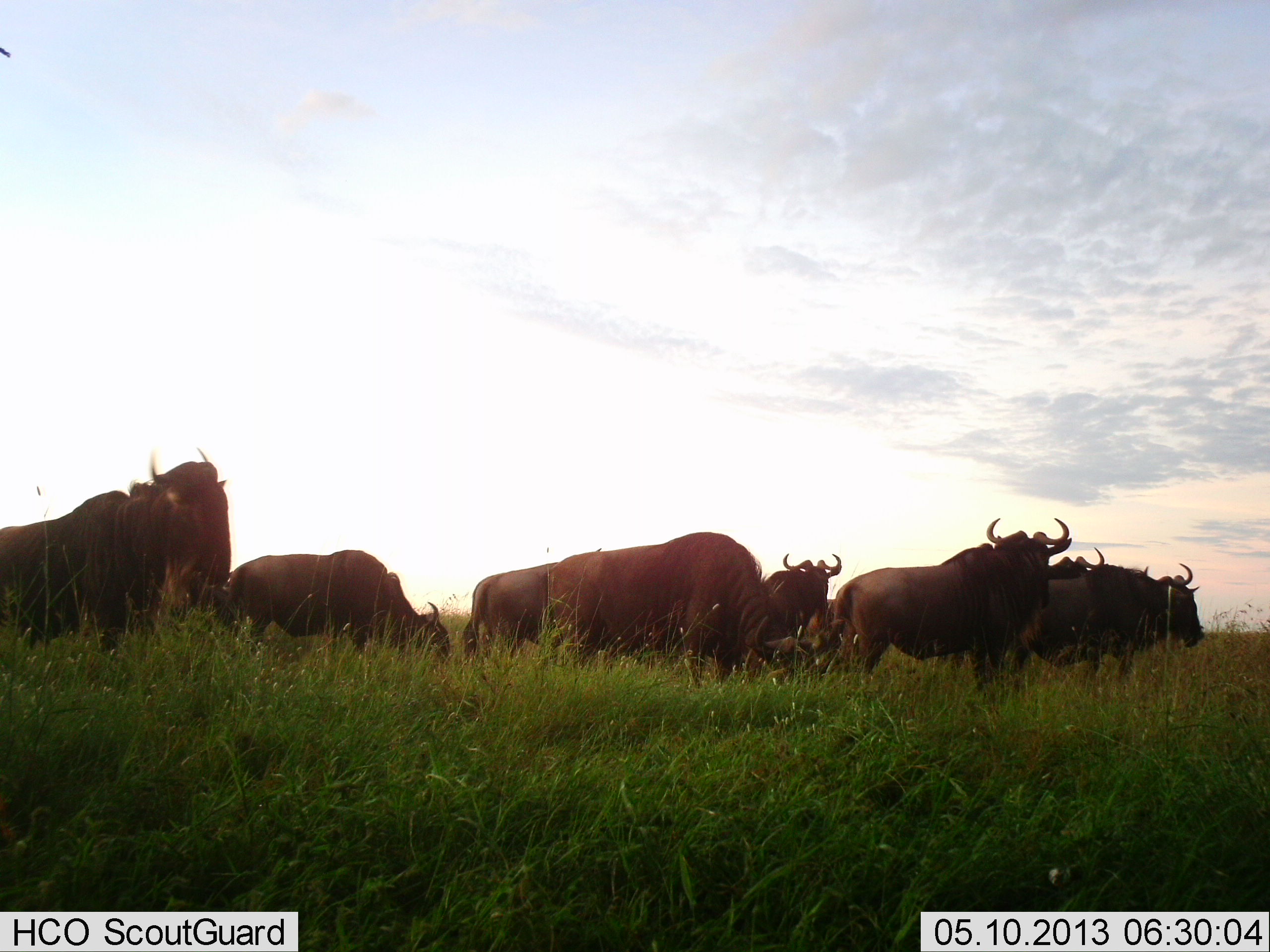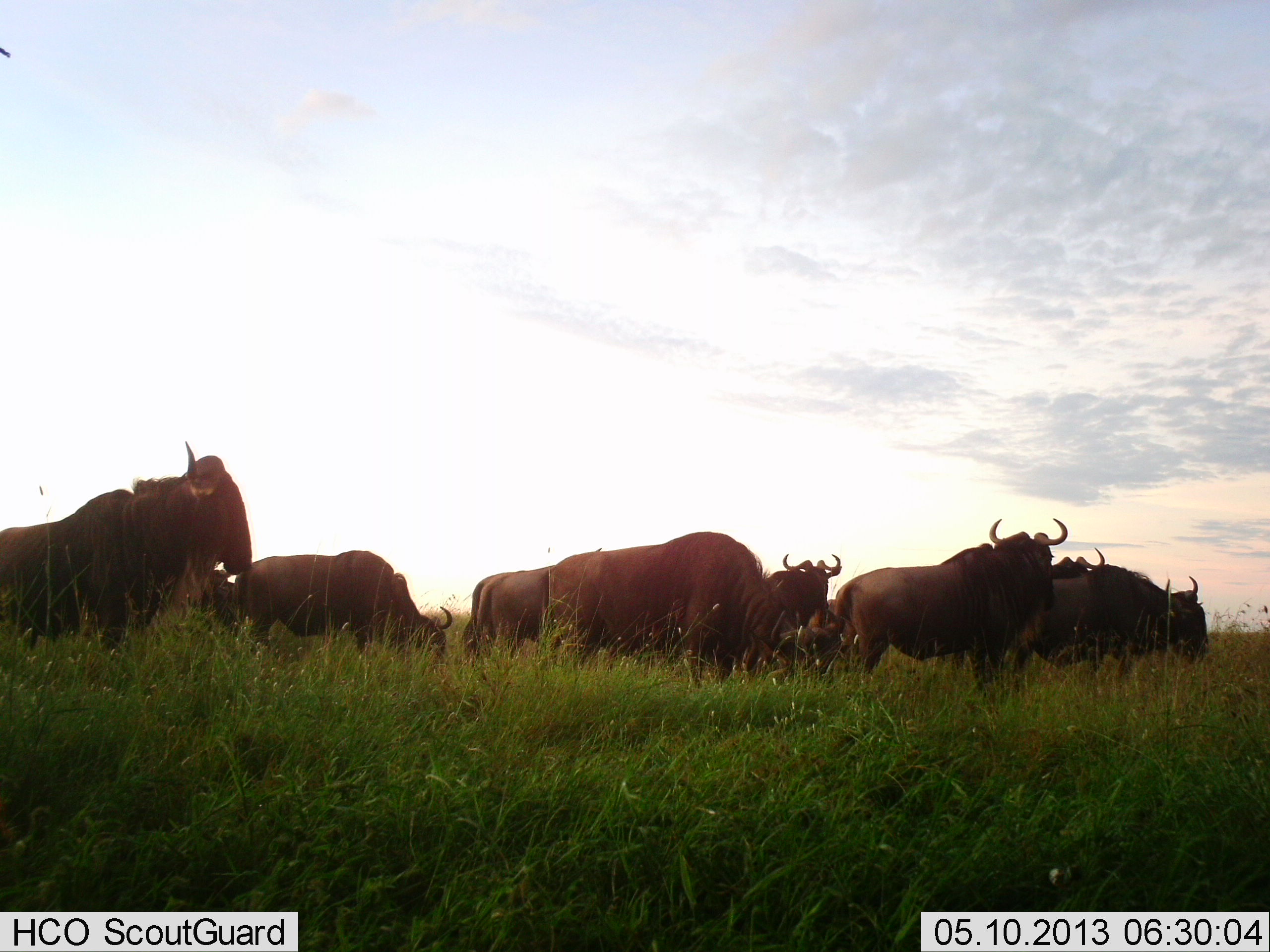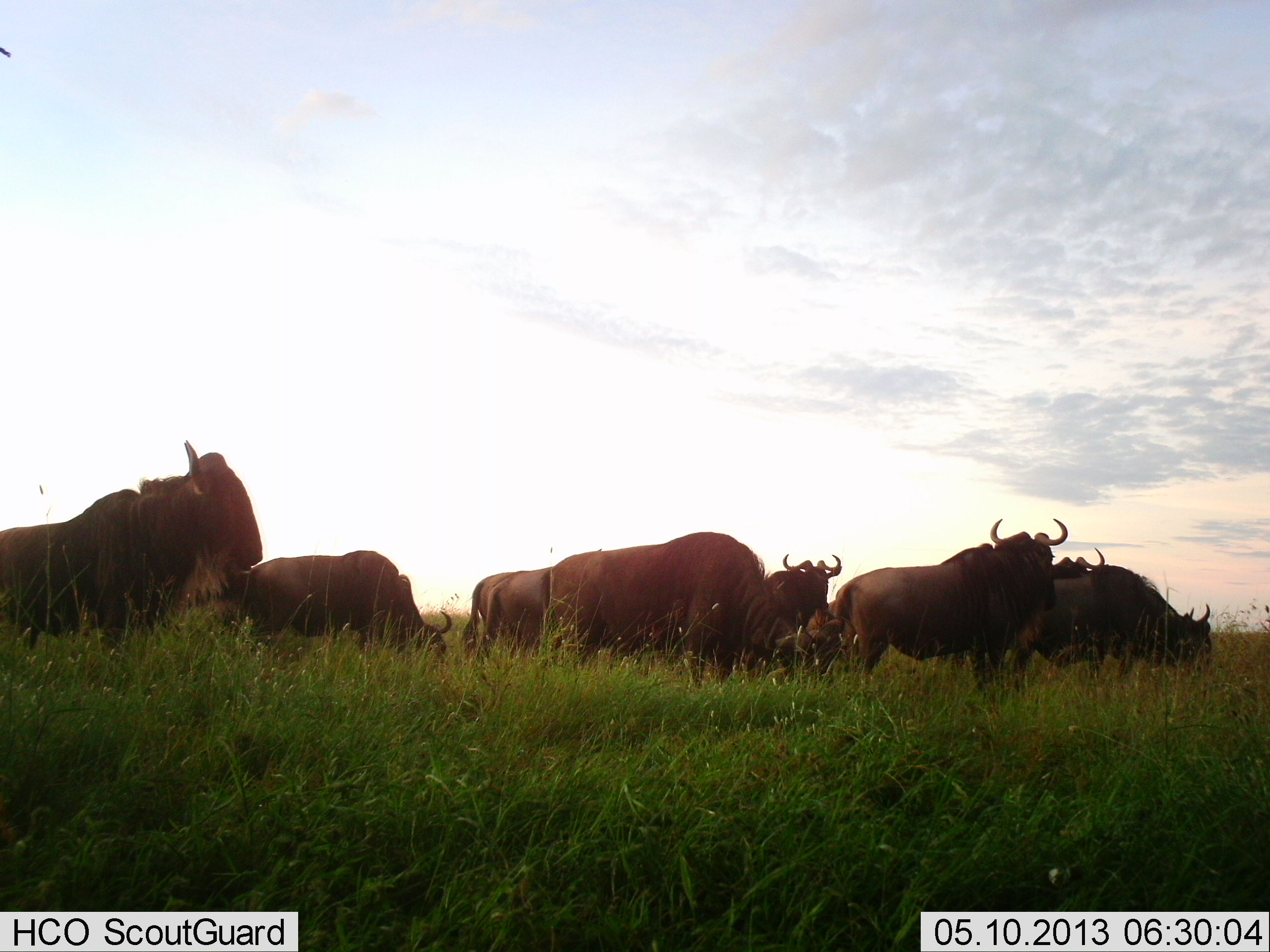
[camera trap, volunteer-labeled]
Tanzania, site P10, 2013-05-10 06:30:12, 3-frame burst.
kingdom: Animalia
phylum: Chordata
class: Mammalia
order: Artiodactyla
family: Bovidae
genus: Connochaetes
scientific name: Connochaetes taurinus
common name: blue wildebeest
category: wildebeest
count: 9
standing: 90%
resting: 0%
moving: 20%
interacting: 0%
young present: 0%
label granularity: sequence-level